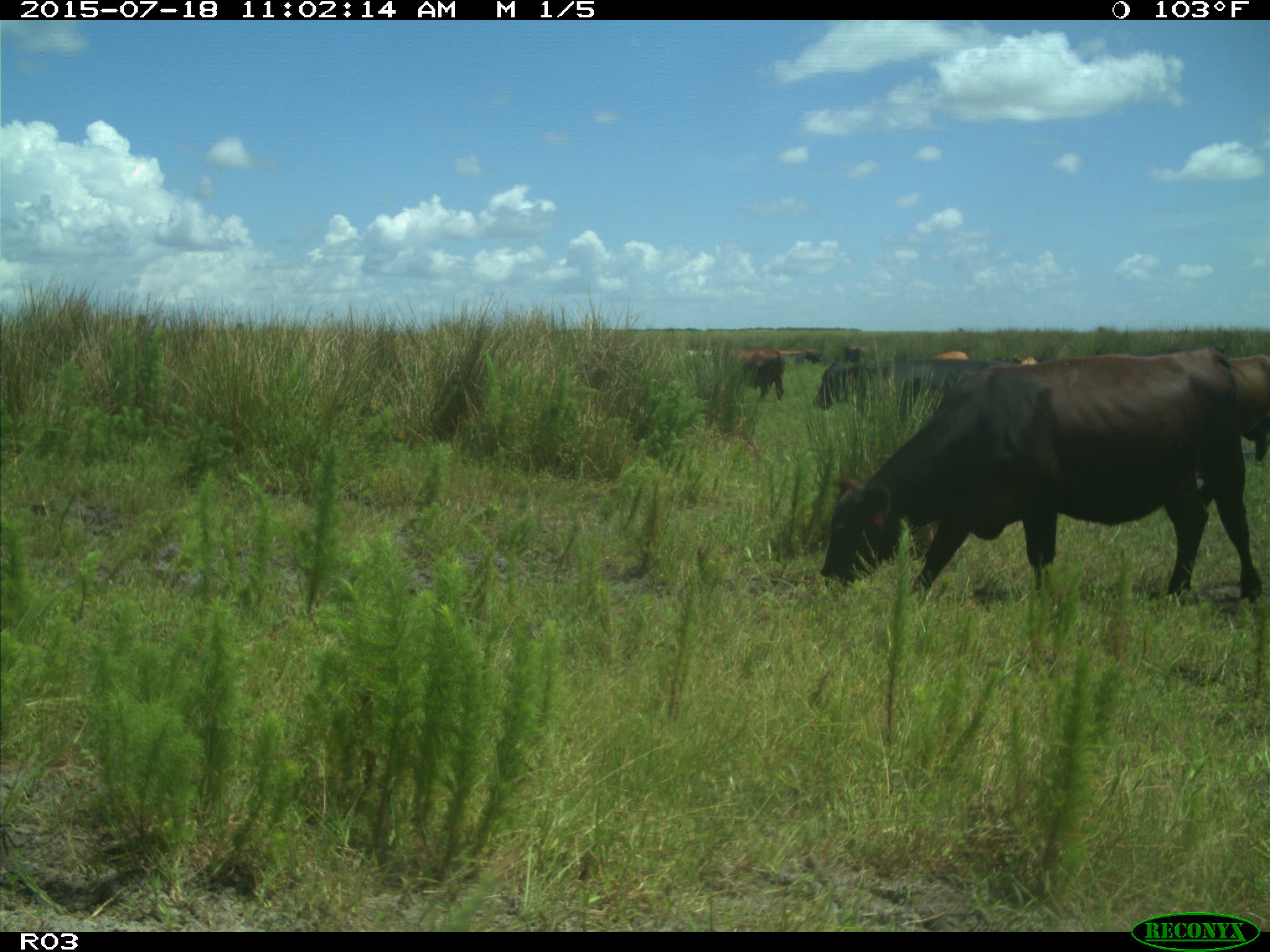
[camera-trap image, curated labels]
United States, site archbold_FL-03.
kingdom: Animalia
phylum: Chordata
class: Mammalia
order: Artiodactyla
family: Bovidae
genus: Bos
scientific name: Bos taurus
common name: domestic cow